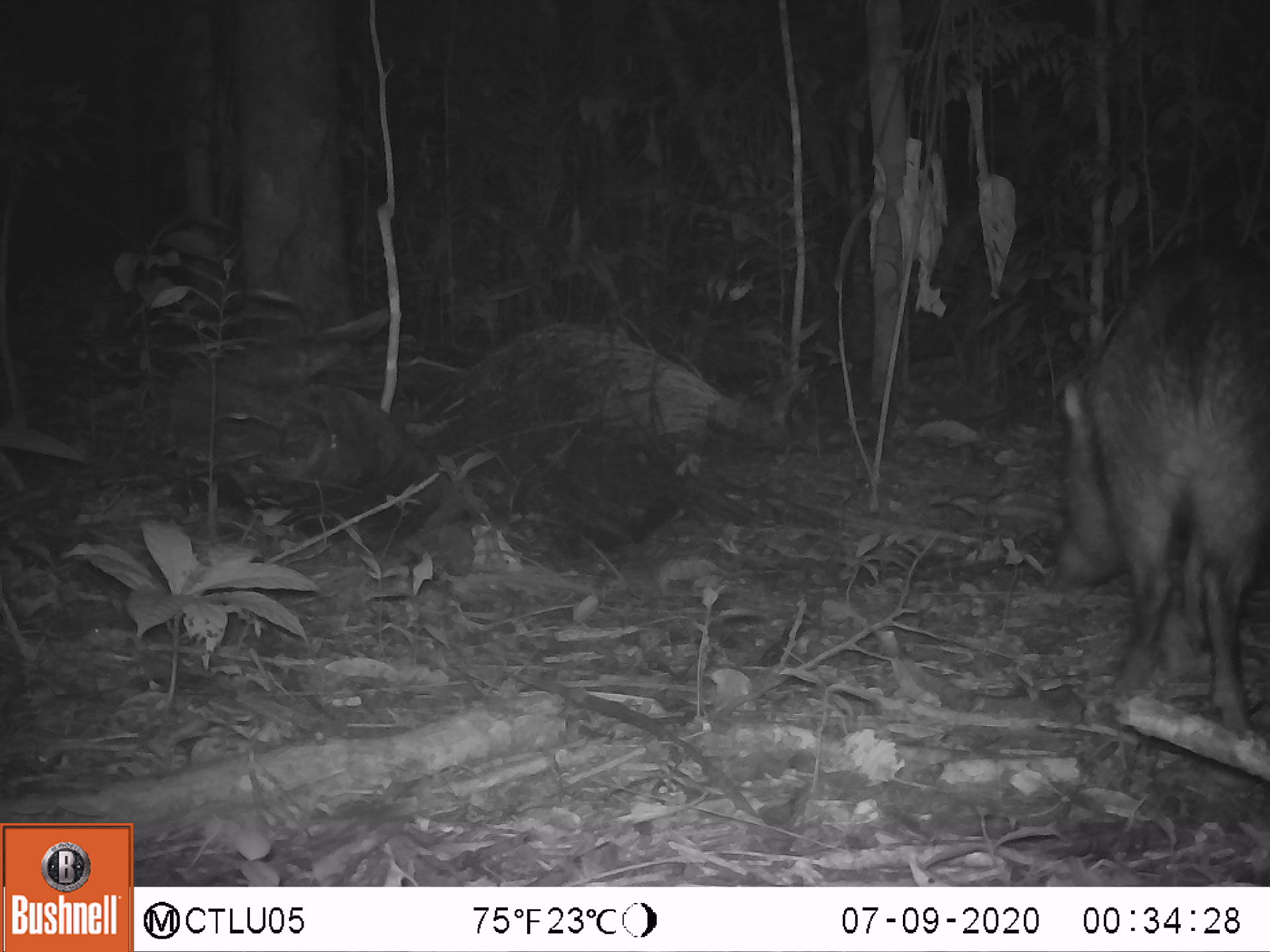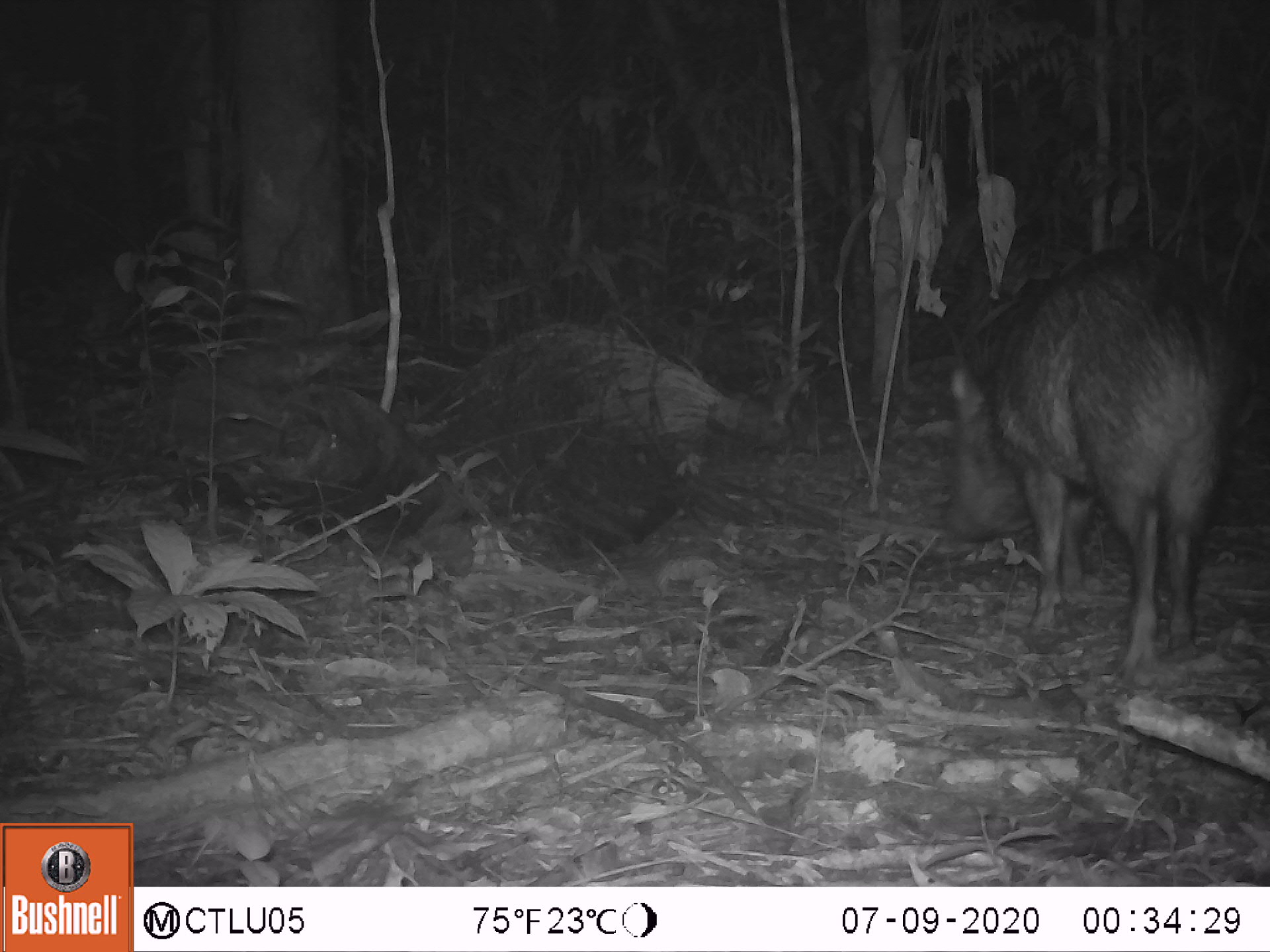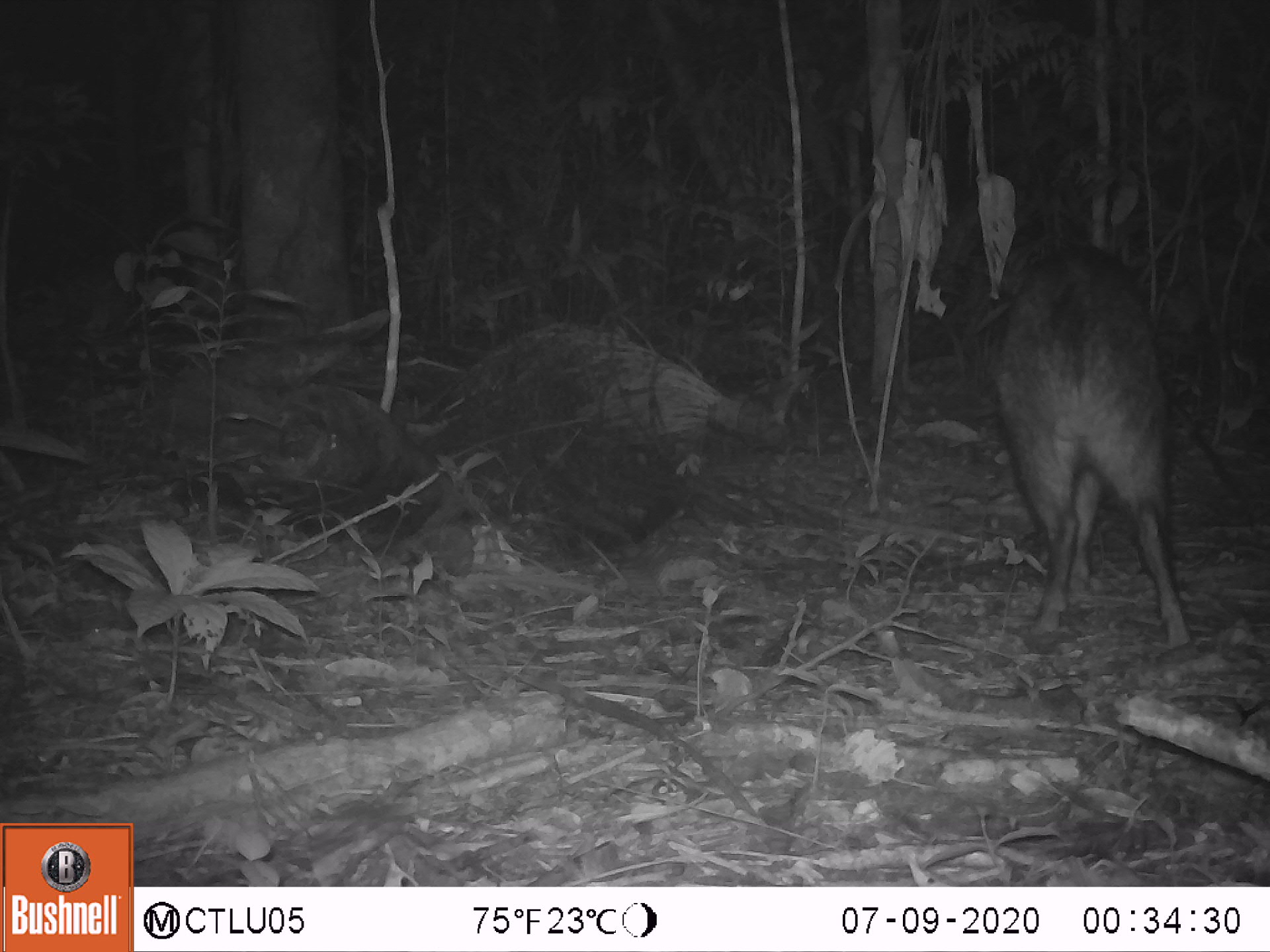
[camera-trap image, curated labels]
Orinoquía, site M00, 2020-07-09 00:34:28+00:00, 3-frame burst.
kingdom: Animalia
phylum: Chordata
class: Mammalia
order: Artiodactyla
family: Tayassuidae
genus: Pecari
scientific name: Pecari tajacu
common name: collared peccary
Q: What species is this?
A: Collared peccary (Pecari tajacu).